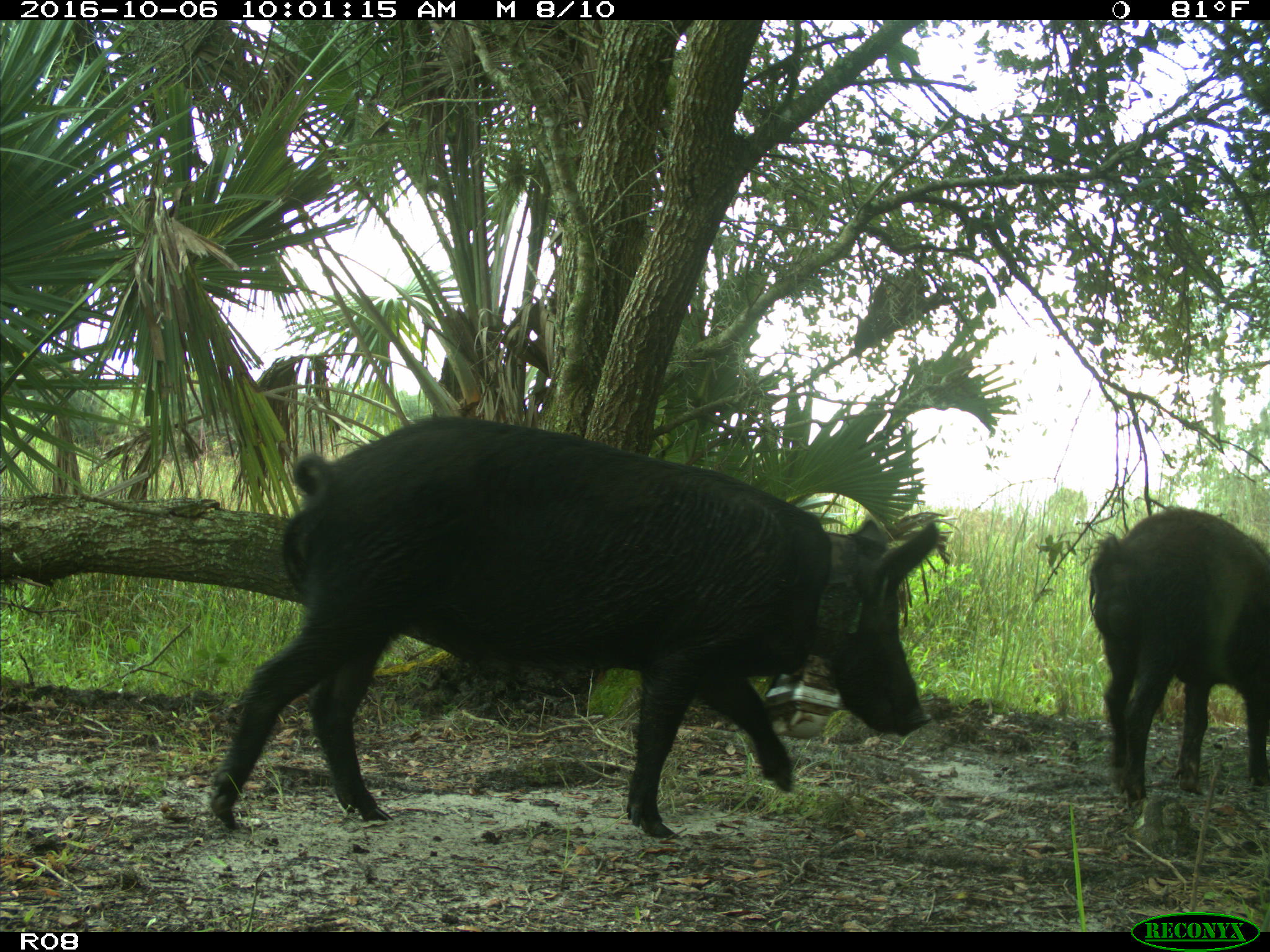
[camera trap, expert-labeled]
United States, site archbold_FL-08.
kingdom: Animalia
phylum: Chordata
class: Mammalia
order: Artiodactyla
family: Suidae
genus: Sus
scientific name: Sus scrofa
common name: wild boar